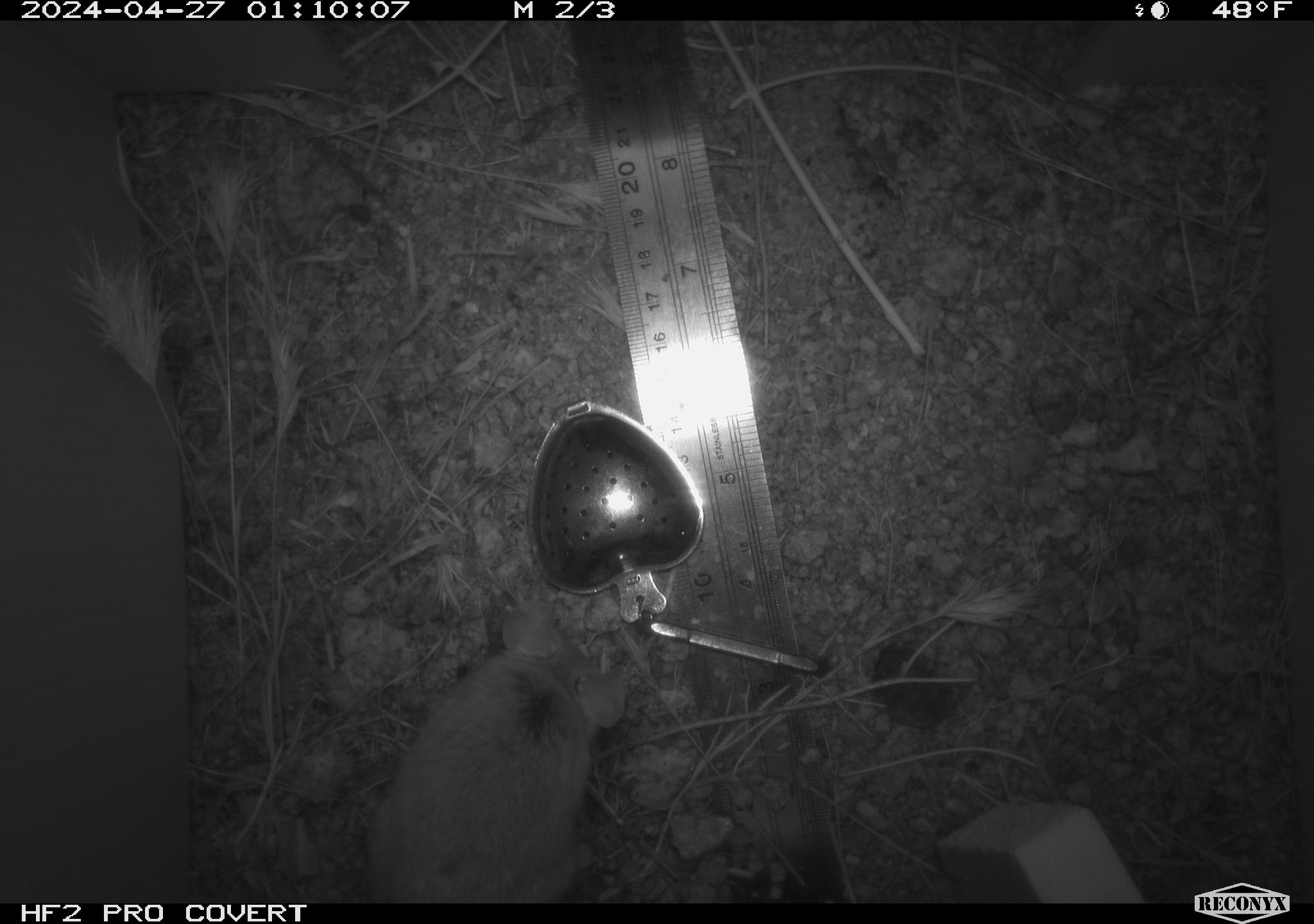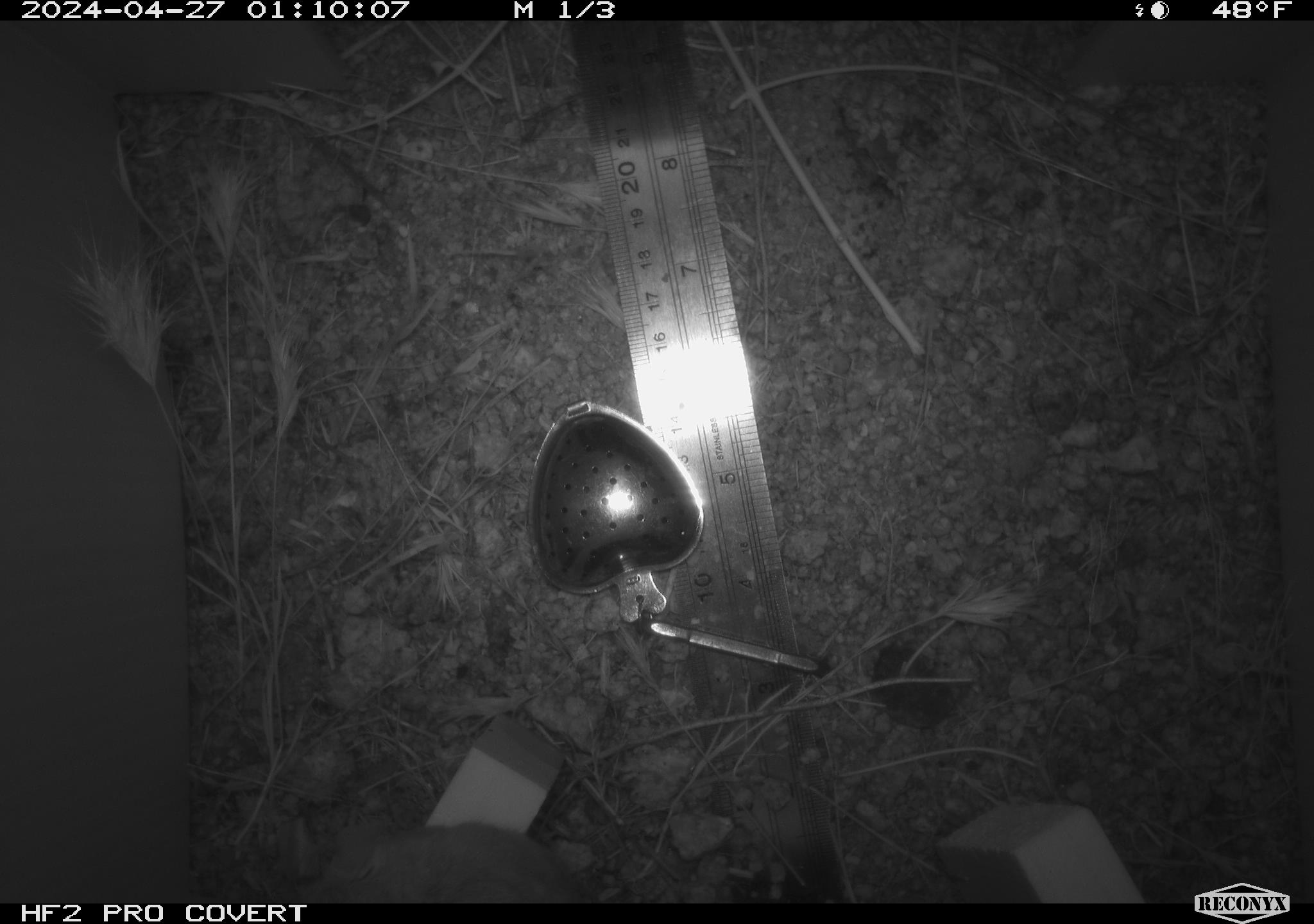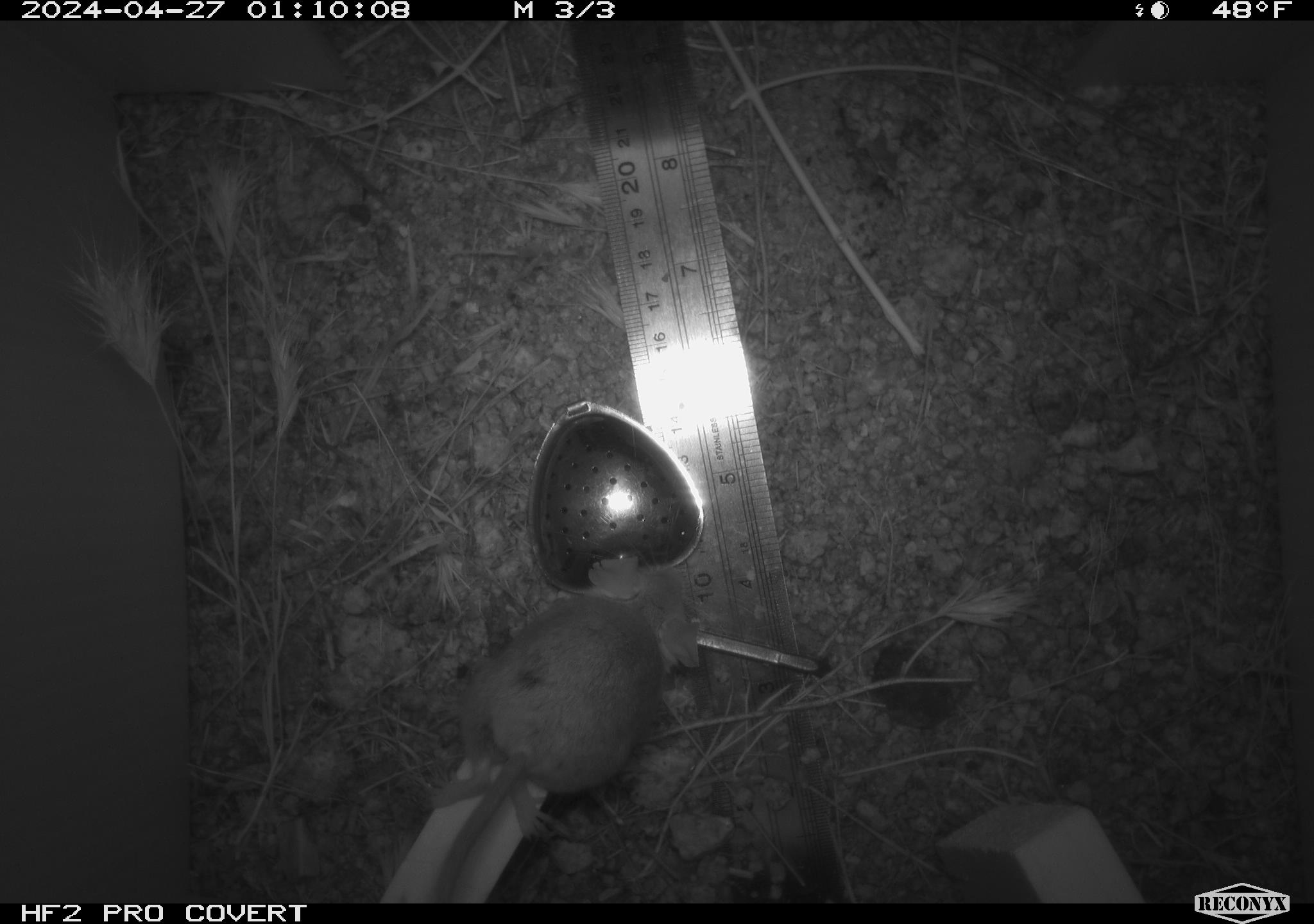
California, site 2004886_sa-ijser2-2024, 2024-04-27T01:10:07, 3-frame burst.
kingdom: Animalia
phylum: Chordata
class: Mammalia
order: Rodentia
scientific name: Rodentia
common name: mouse species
Mouse species (Rodentia).